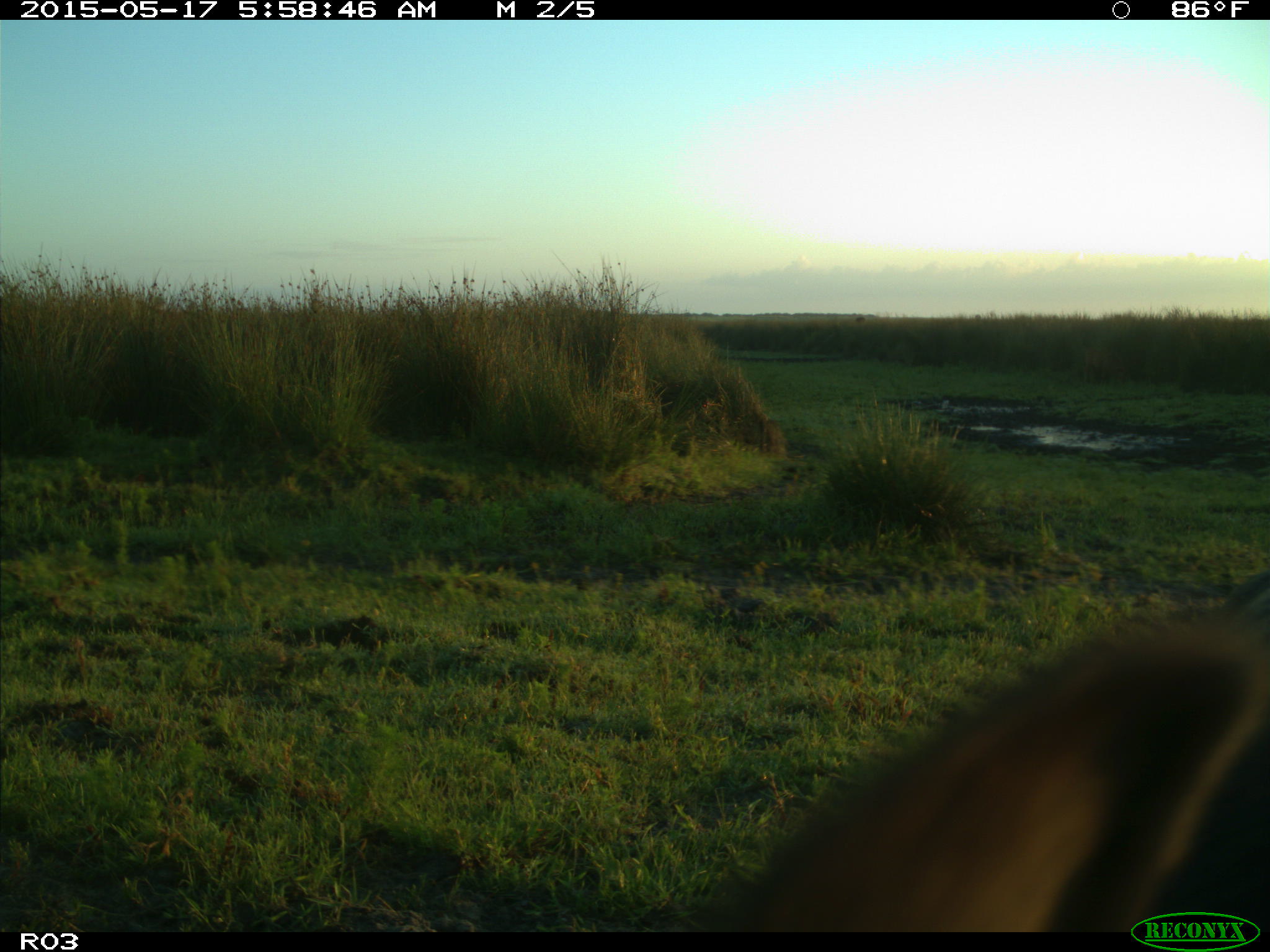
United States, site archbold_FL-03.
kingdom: Animalia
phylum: Chordata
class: Mammalia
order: Artiodactyla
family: Bovidae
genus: Bos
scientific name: Bos taurus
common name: domestic cow